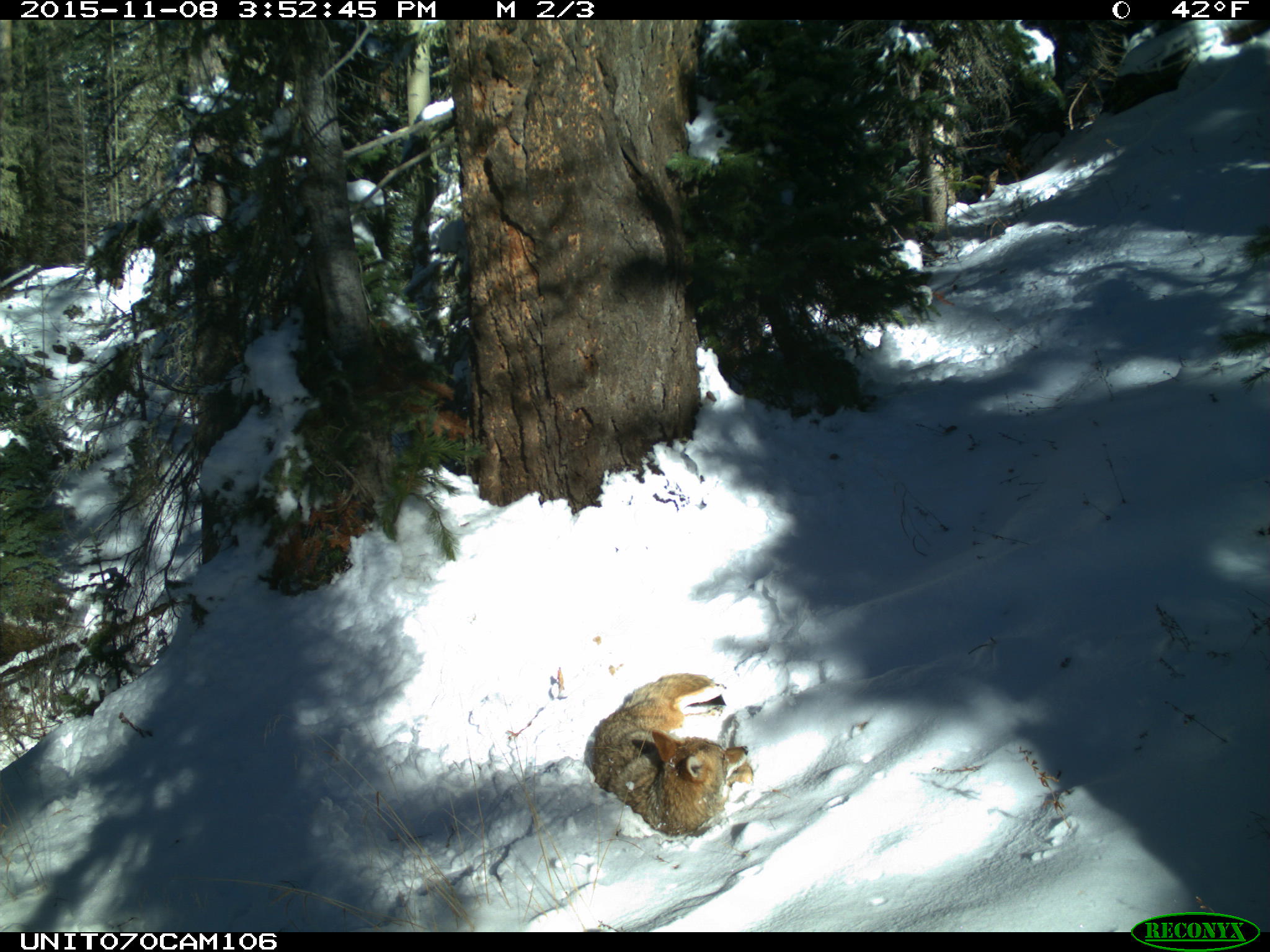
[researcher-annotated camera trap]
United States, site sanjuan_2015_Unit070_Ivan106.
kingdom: Animalia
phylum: Chordata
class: Mammalia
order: Carnivora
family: Canidae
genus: Canis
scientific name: Canis latrans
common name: coyote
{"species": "Canis latrans (coyote)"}